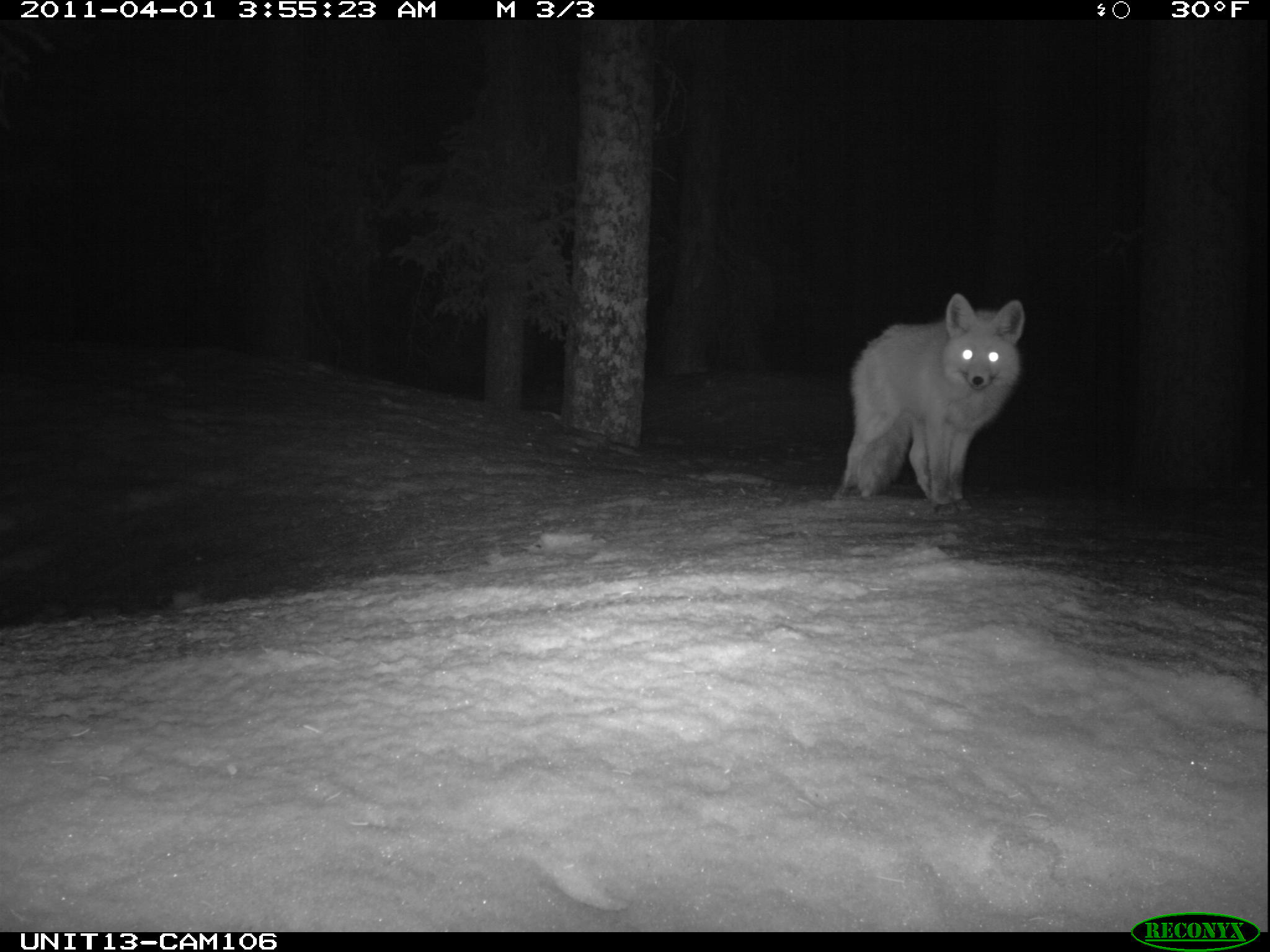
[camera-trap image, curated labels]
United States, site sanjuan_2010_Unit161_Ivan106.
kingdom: Animalia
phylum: Chordata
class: Mammalia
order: Carnivora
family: Canidae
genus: Vulpes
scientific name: Vulpes vulpes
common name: red fox